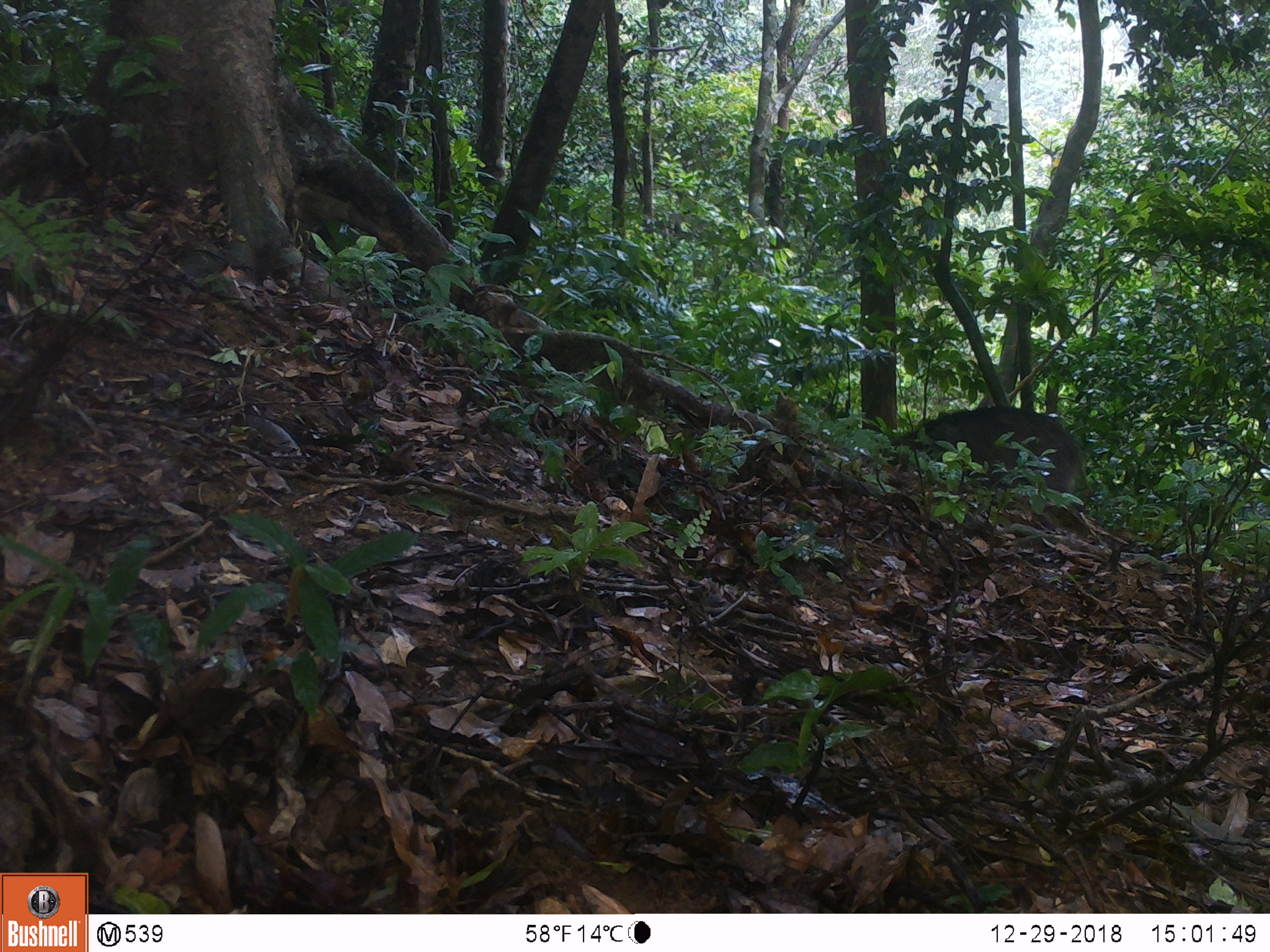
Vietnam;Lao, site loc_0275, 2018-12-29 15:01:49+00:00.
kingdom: Animalia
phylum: Chordata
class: Mammalia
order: Artiodactyla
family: Suidae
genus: Sus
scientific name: Sus scrofa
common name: eurasian wild pig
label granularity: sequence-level